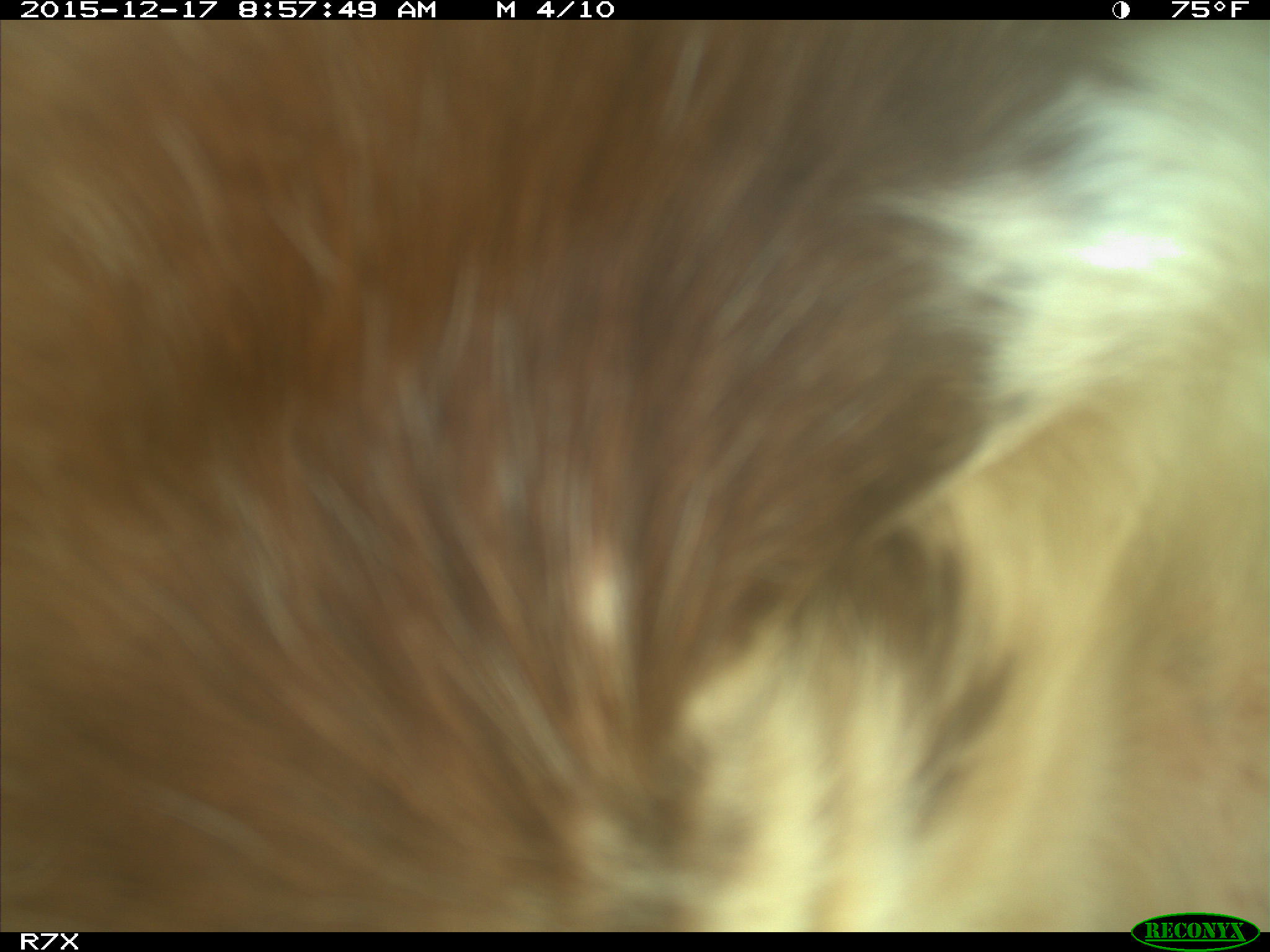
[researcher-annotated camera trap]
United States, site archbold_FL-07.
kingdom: Animalia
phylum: Chordata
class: Mammalia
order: Artiodactyla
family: Bovidae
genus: Bos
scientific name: Bos taurus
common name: domestic cow